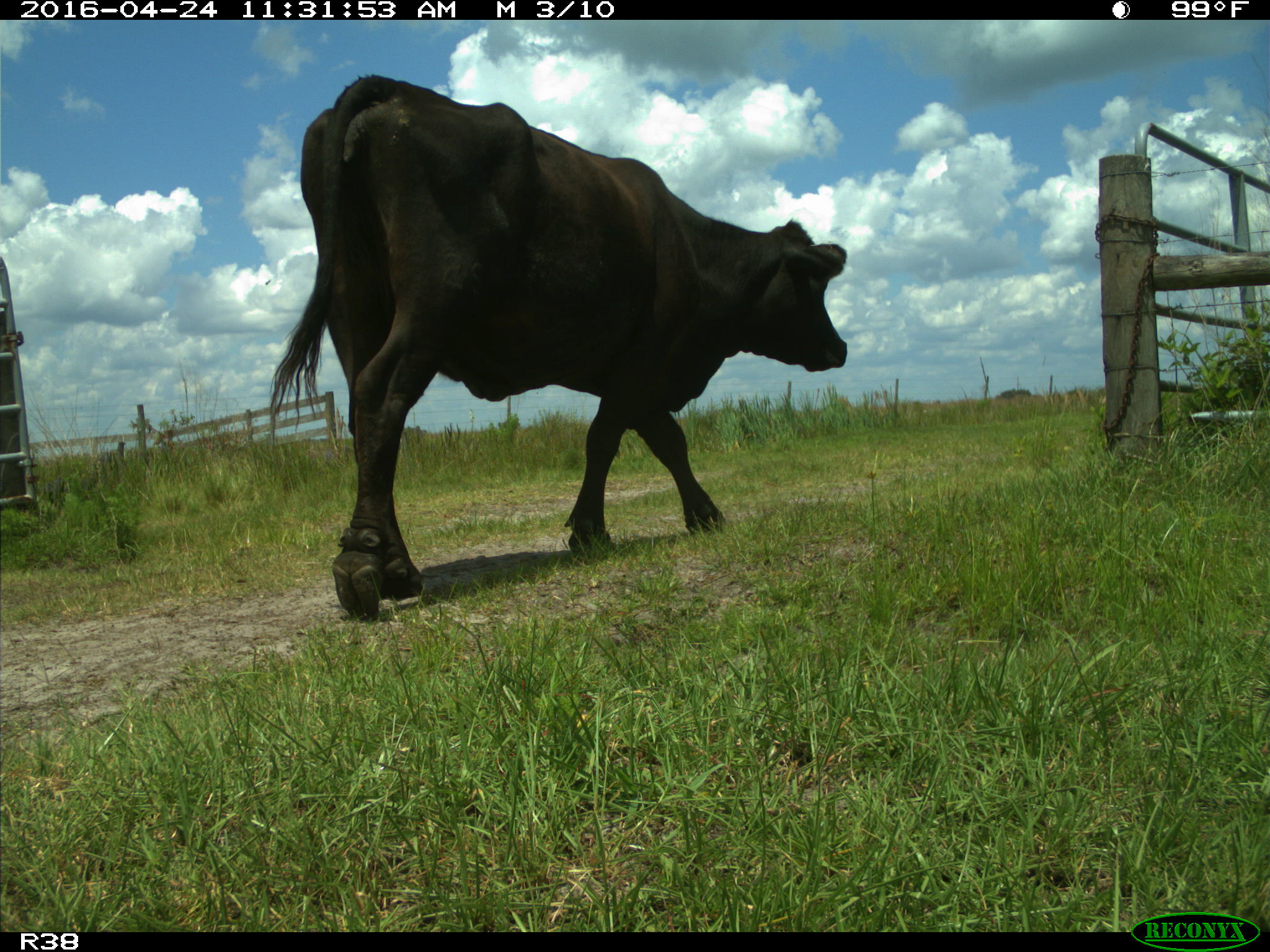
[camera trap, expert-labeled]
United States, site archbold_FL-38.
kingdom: Animalia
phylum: Chordata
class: Mammalia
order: Artiodactyla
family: Bovidae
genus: Bos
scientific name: Bos taurus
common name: domestic cow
Bos taurus (domestic cow).